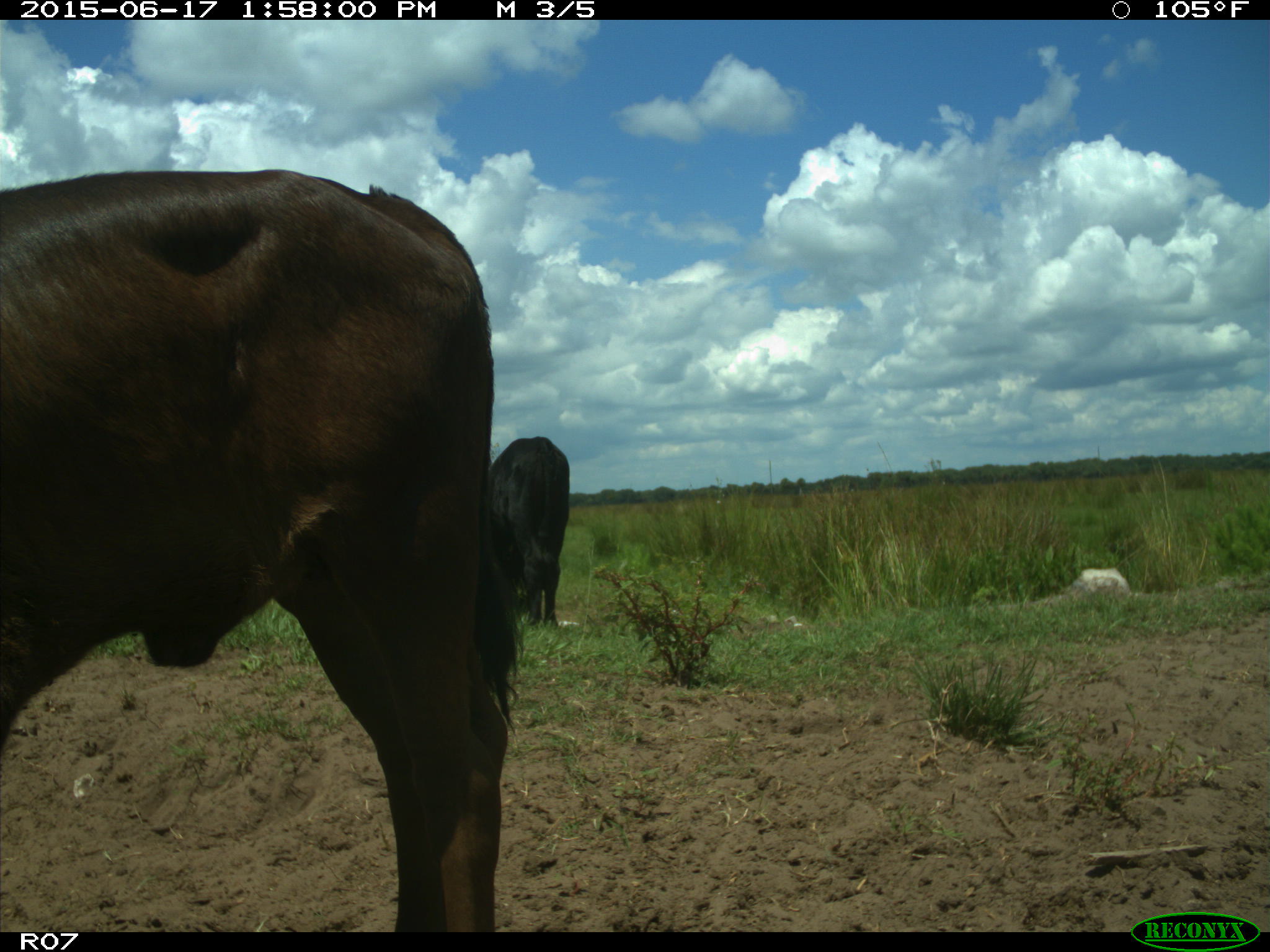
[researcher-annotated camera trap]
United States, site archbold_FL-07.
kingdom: Animalia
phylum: Chordata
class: Mammalia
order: Artiodactyla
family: Bovidae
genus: Bos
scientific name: Bos taurus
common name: domestic cow